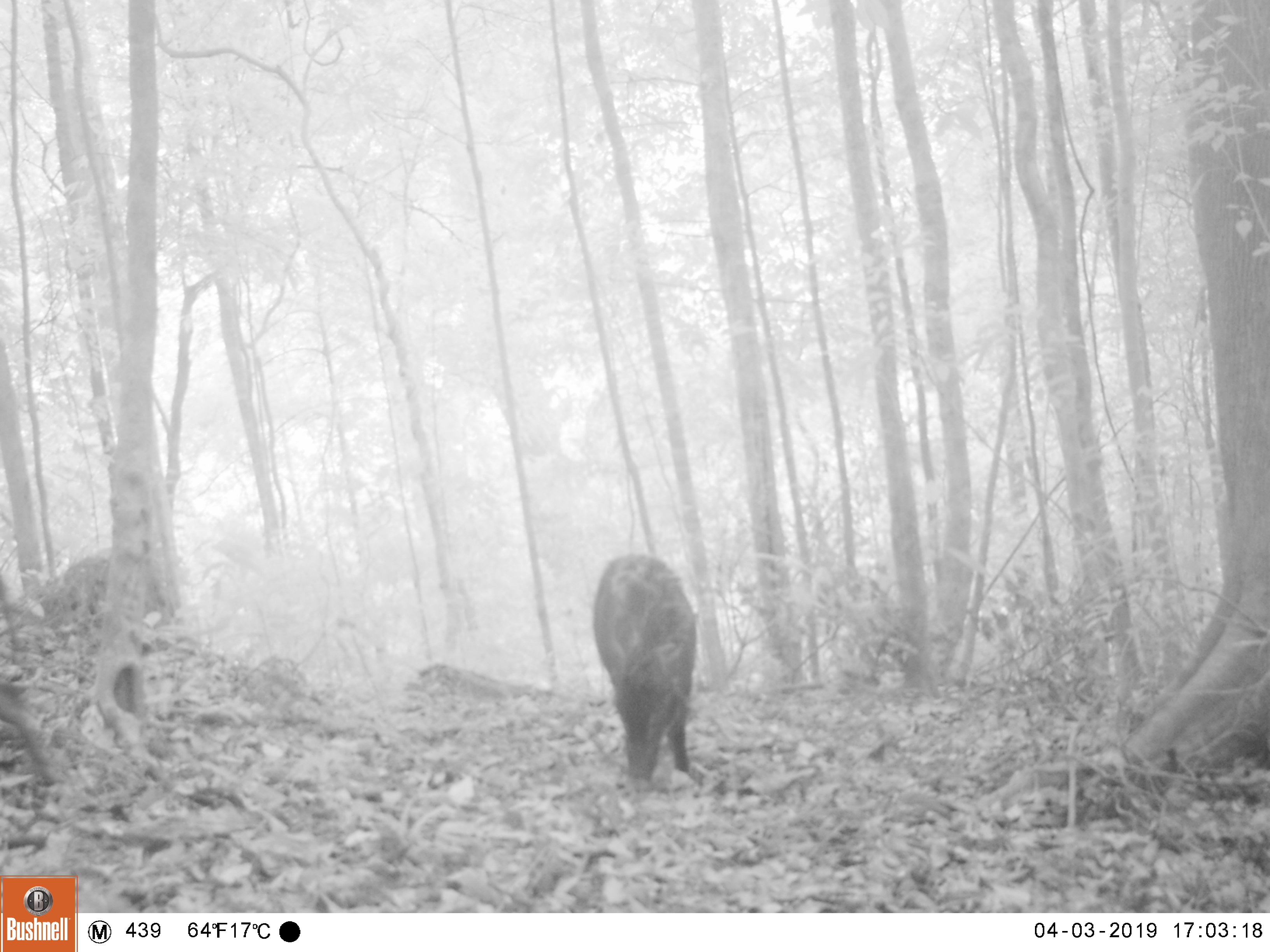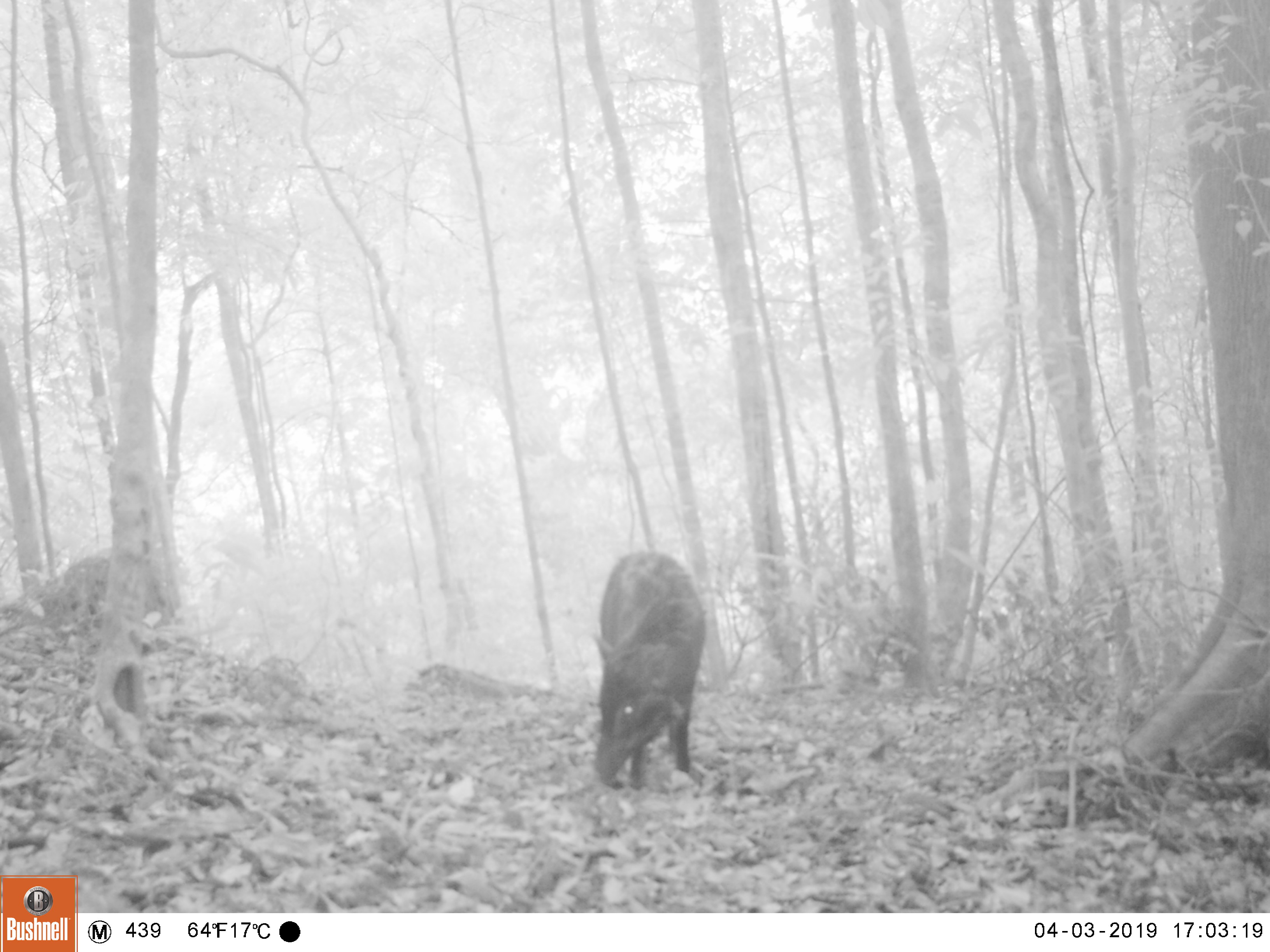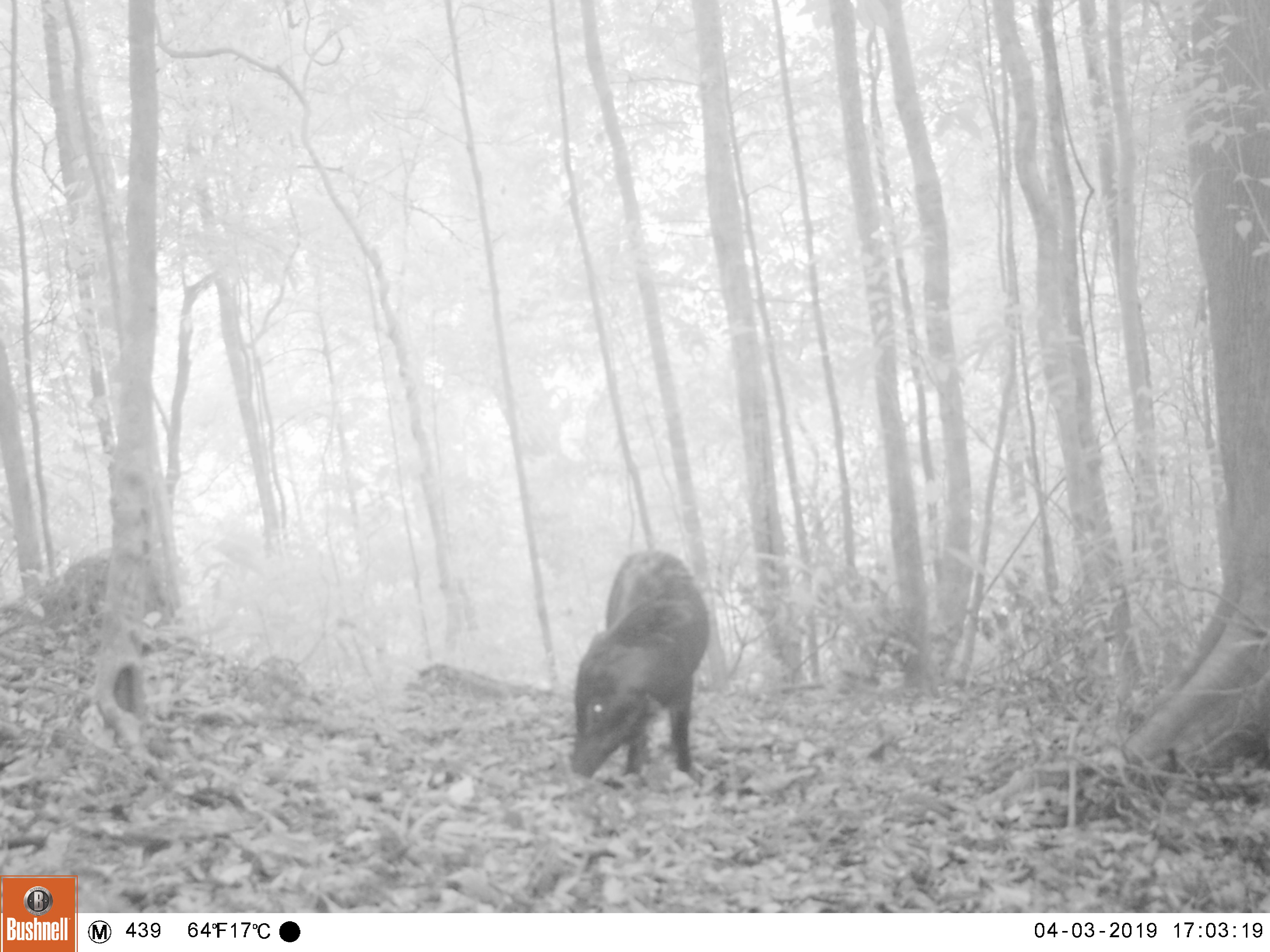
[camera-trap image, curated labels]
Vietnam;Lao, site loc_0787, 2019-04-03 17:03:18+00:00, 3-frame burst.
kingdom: Animalia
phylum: Chordata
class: Mammalia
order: Artiodactyla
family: Suidae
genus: Sus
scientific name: Sus scrofa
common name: eurasian wild pig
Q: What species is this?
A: Eurasian wild pig (Sus scrofa).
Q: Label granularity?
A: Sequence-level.